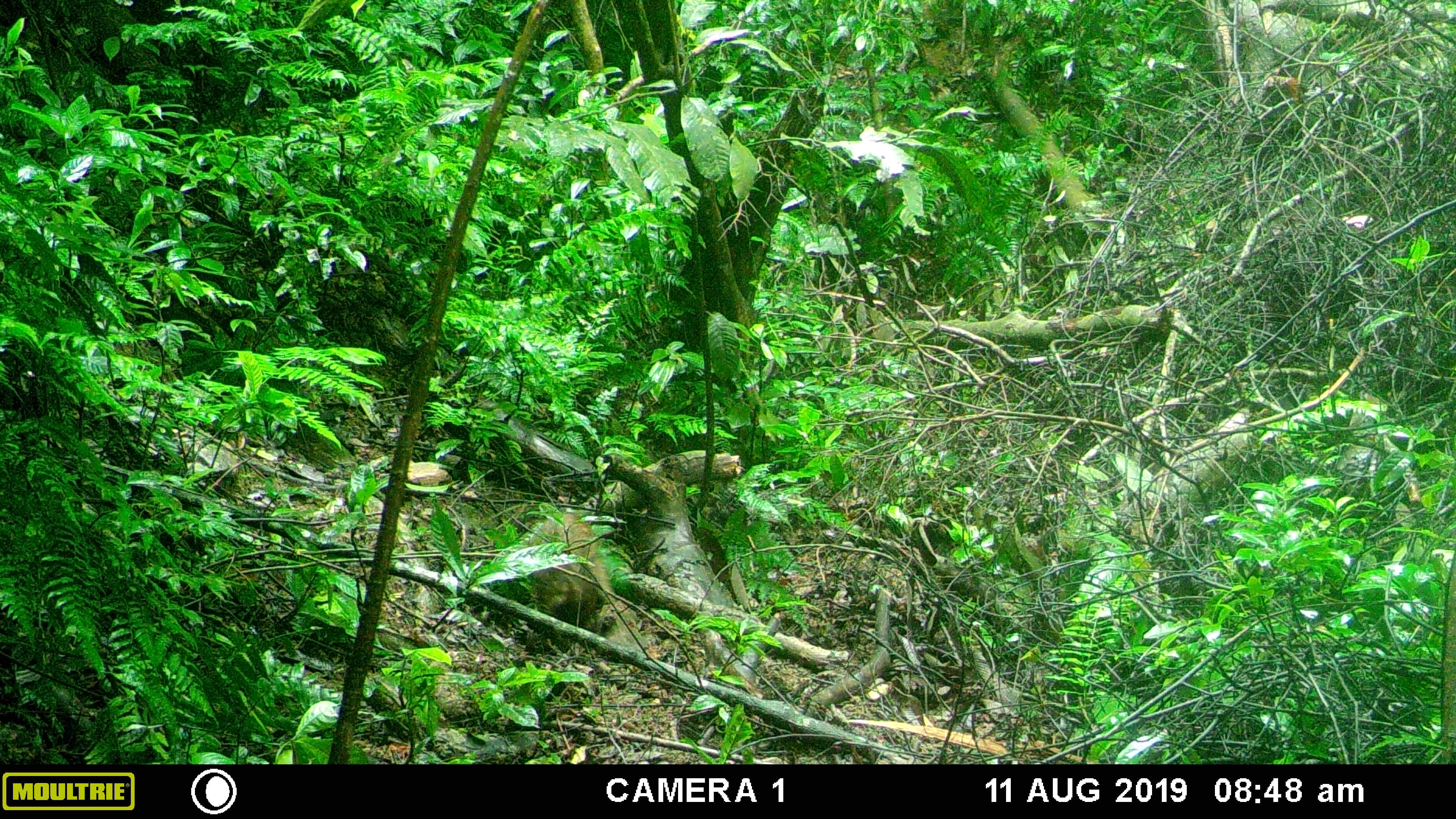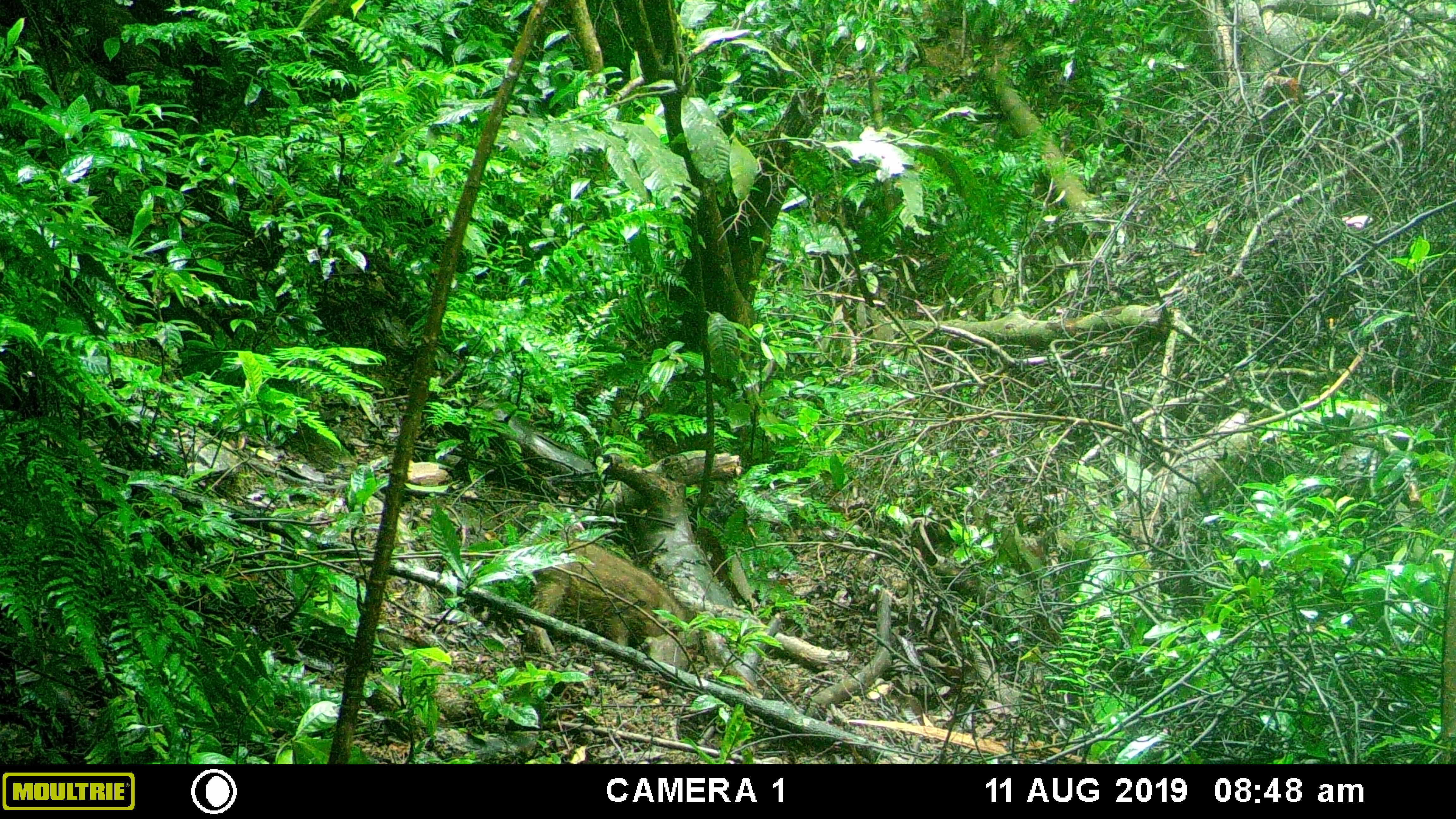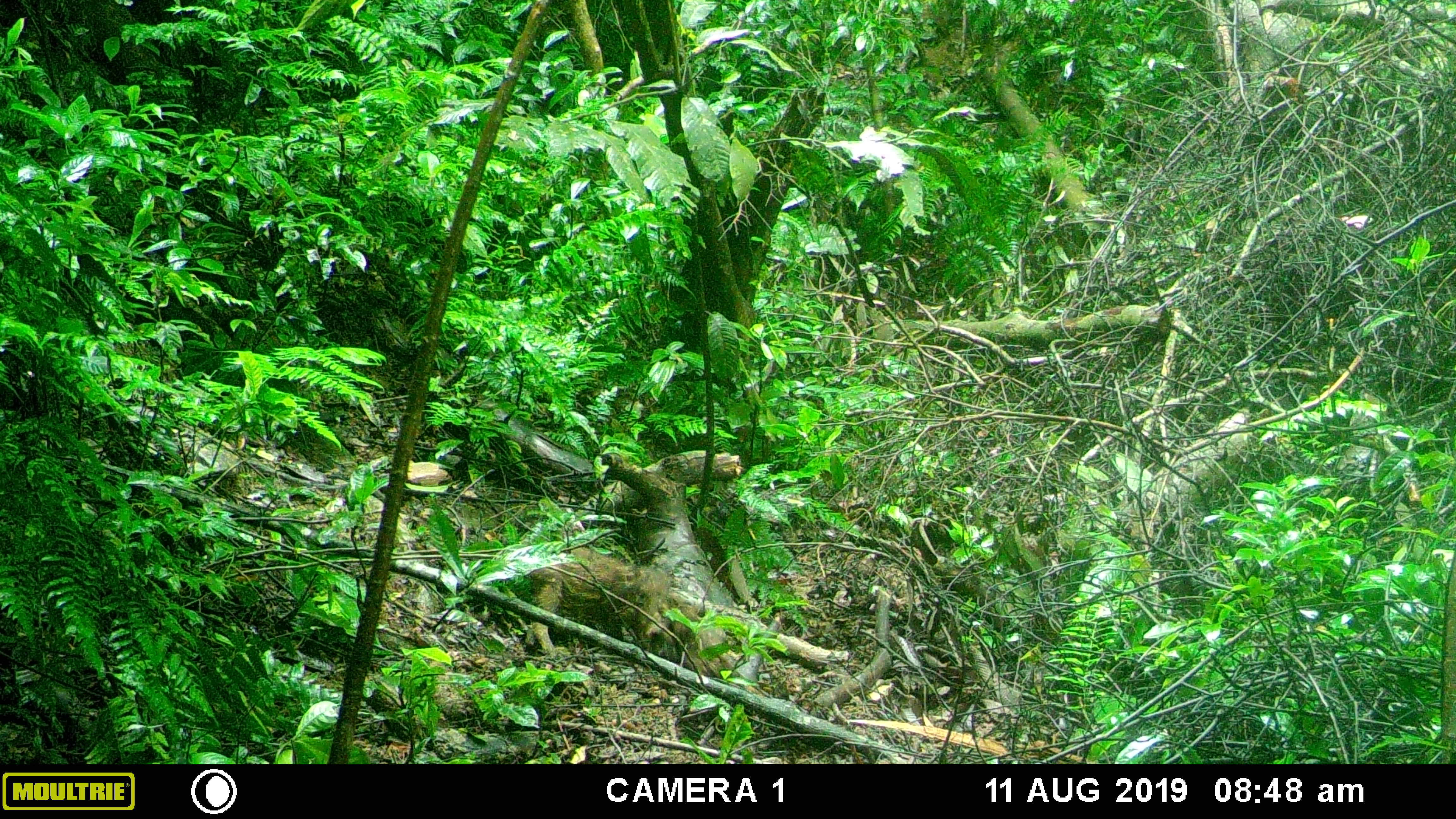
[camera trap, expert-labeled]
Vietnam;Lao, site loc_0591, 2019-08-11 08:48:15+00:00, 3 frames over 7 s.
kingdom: Animalia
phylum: Chordata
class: Mammalia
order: Artiodactyla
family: Suidae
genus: Sus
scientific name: Sus scrofa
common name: eurasian wild pig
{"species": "eurasian wild pig (Sus scrofa)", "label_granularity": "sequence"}